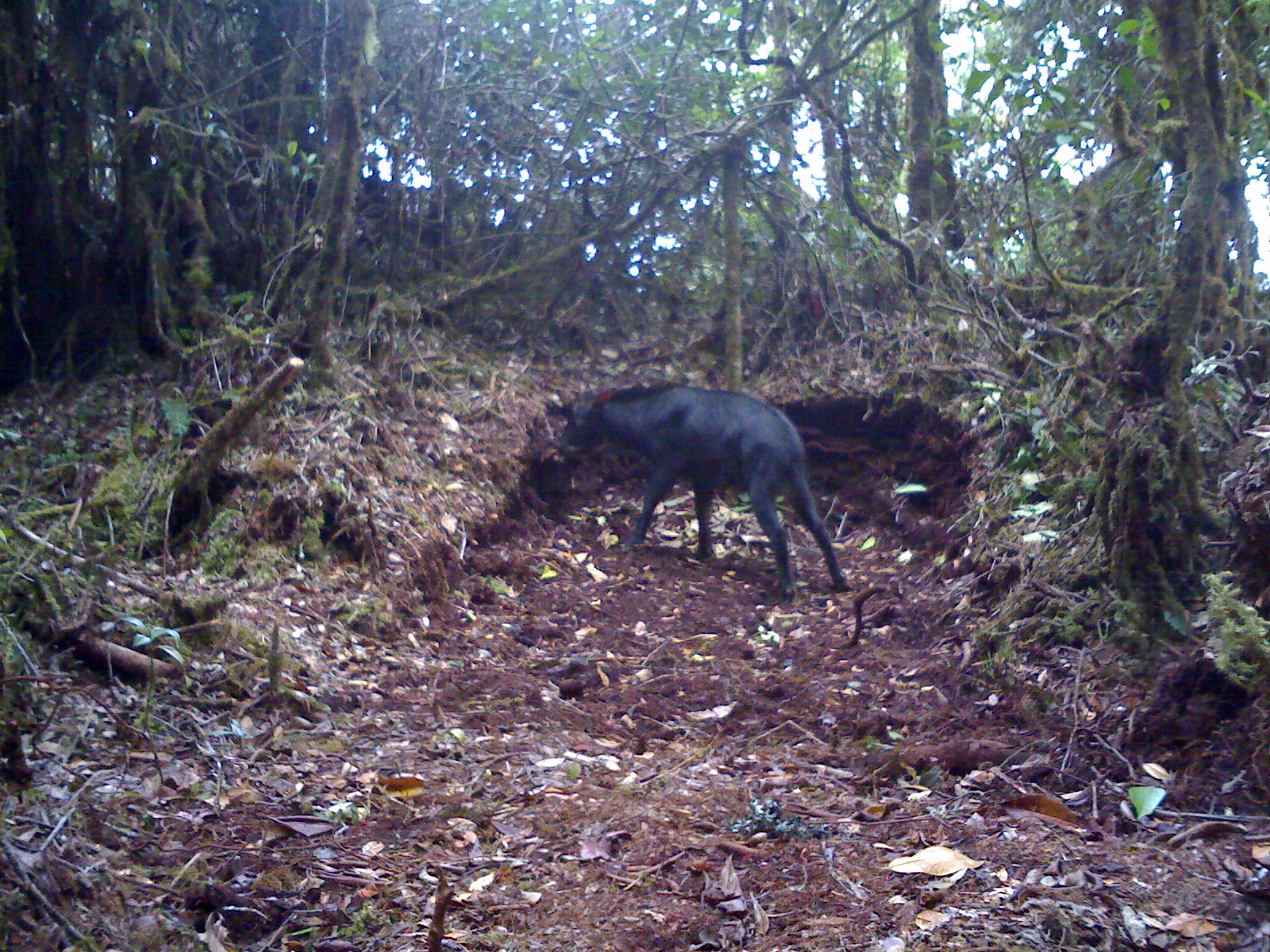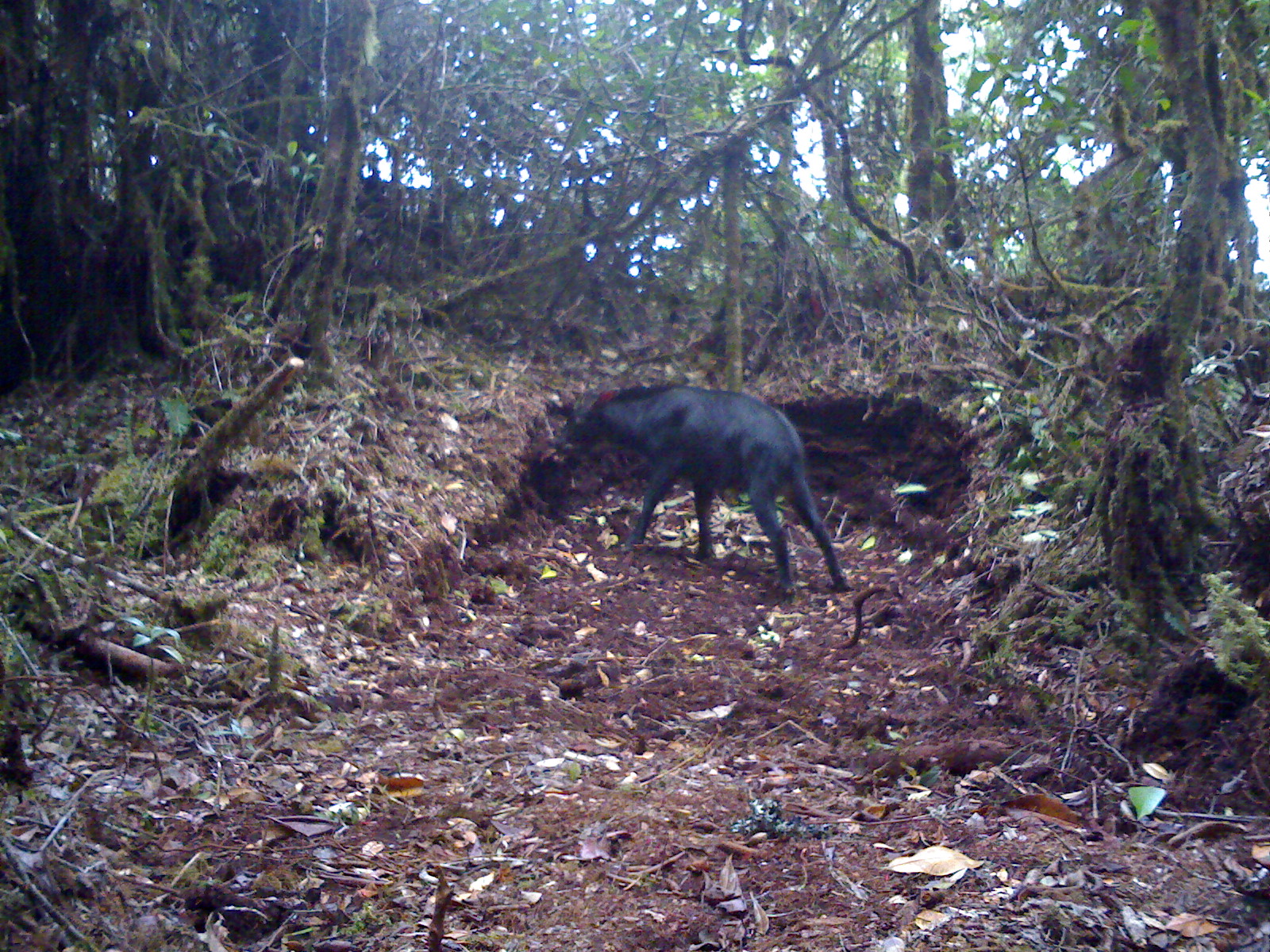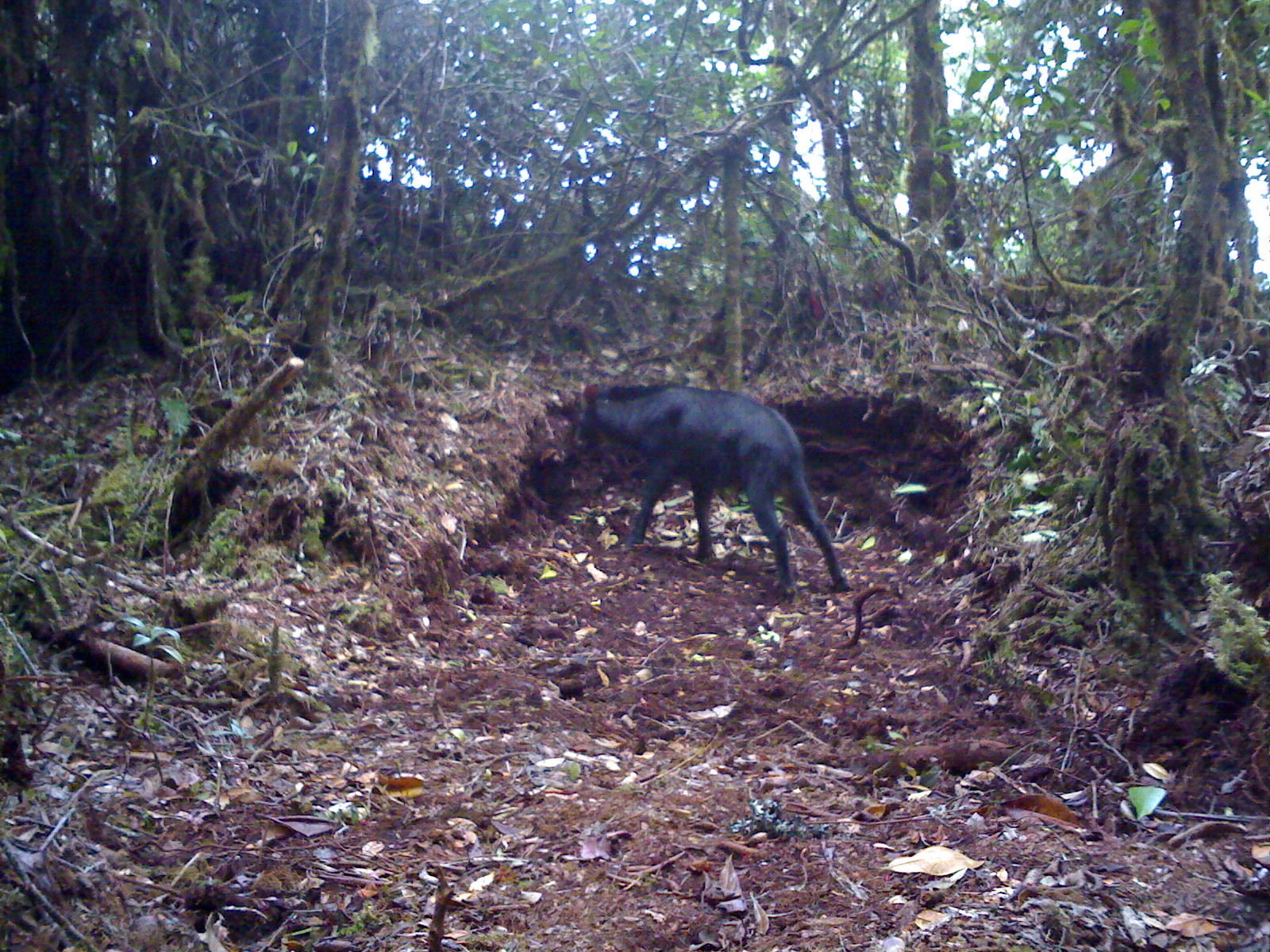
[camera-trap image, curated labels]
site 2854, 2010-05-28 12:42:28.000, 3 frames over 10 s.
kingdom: Animalia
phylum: Chordata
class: Mammalia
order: Artiodactyla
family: Bovidae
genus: Capricornis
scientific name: Capricornis sumatraensis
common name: southern serow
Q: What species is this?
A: Capricornis sumatraensis (southern serow).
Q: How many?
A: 1.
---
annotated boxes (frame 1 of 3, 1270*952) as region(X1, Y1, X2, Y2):
capricornis sumatraensis: region(554, 378, 852, 604)